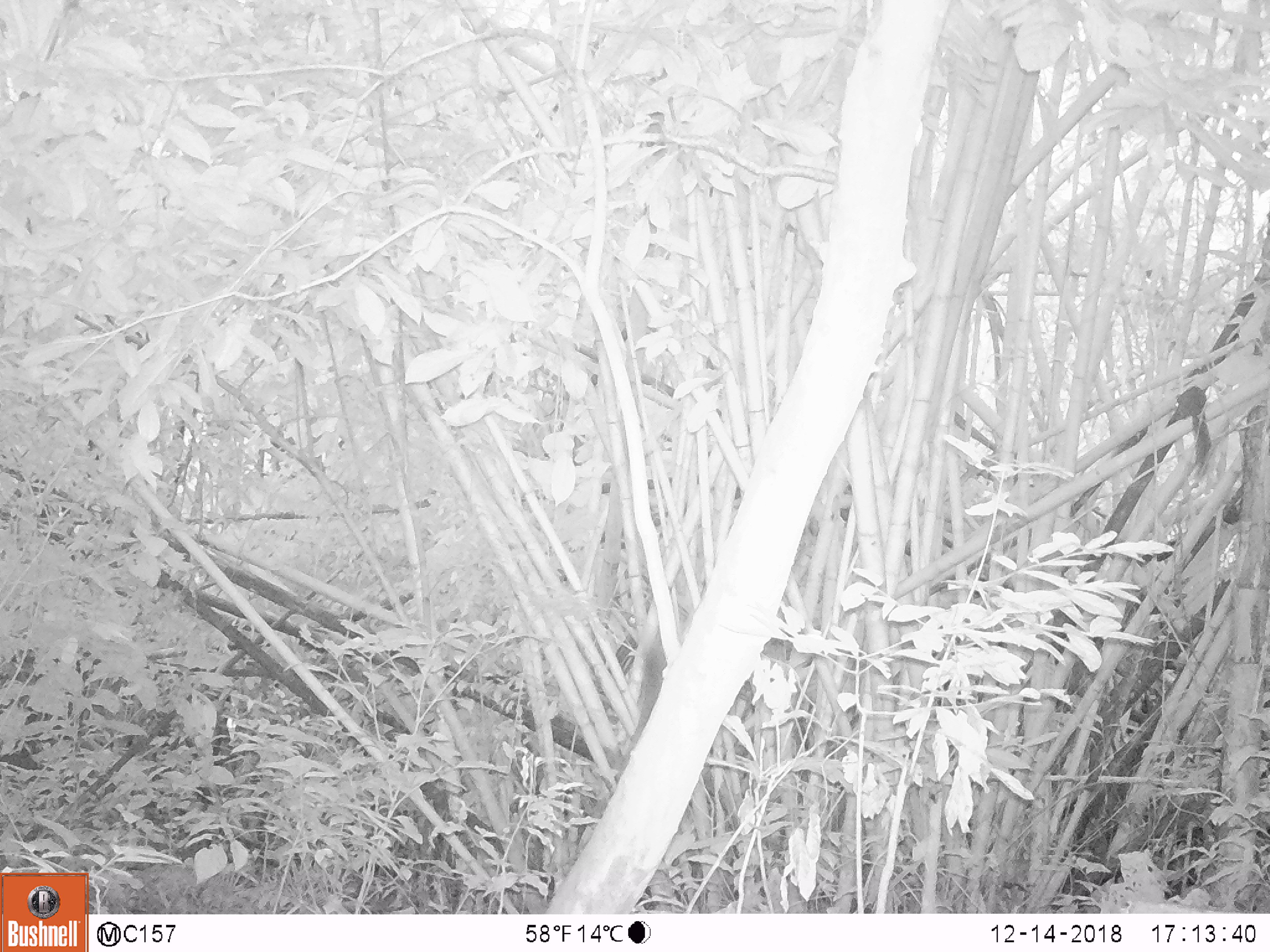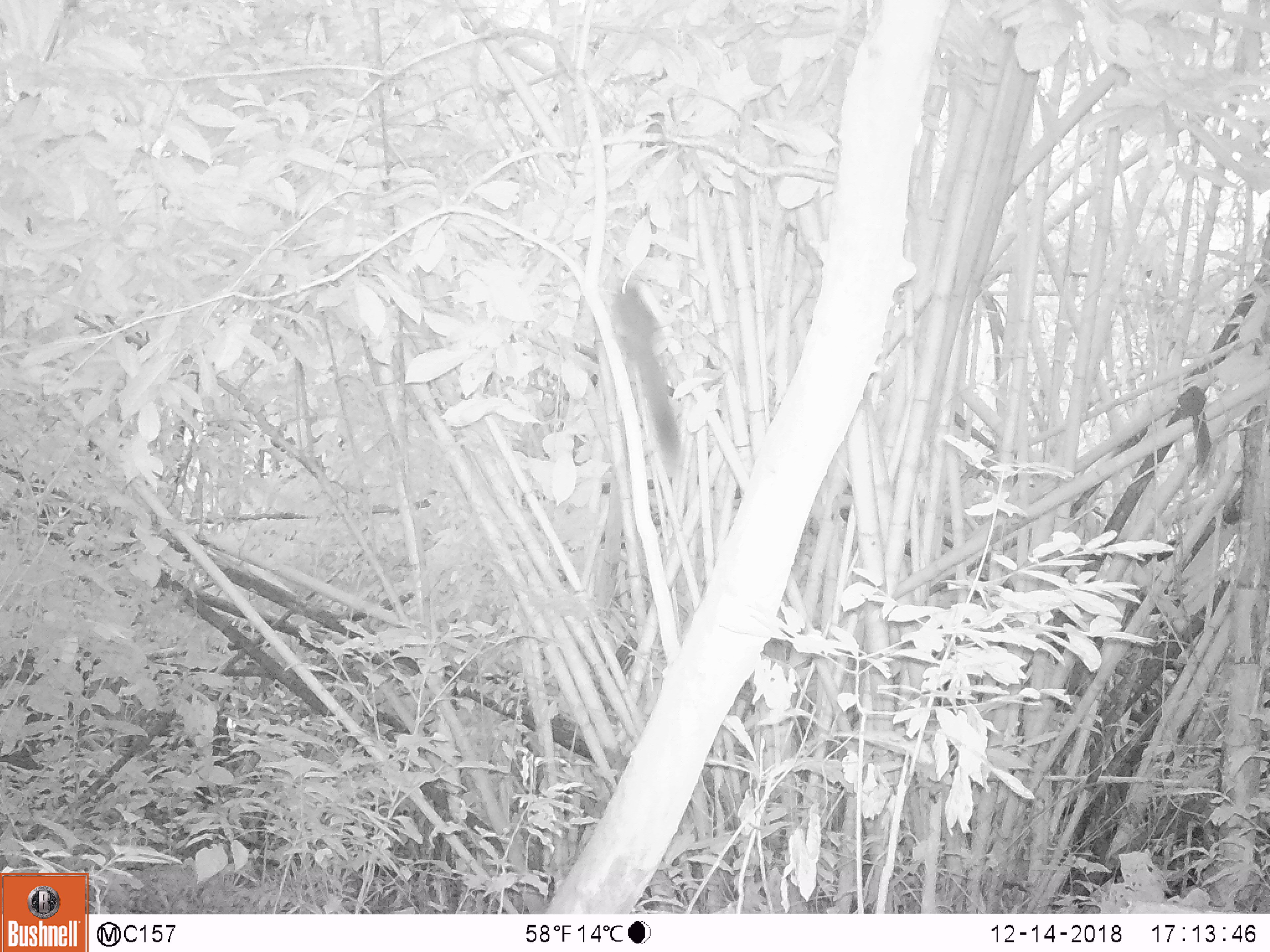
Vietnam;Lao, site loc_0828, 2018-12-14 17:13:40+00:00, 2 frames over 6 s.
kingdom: Animalia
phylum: Chordata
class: Mammalia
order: Rodentia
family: Sciuridae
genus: Sciurus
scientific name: Sciurus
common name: squirrel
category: unidentified squirrel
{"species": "unidentified squirrel (squirrel) (Sciurus)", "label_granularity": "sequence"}